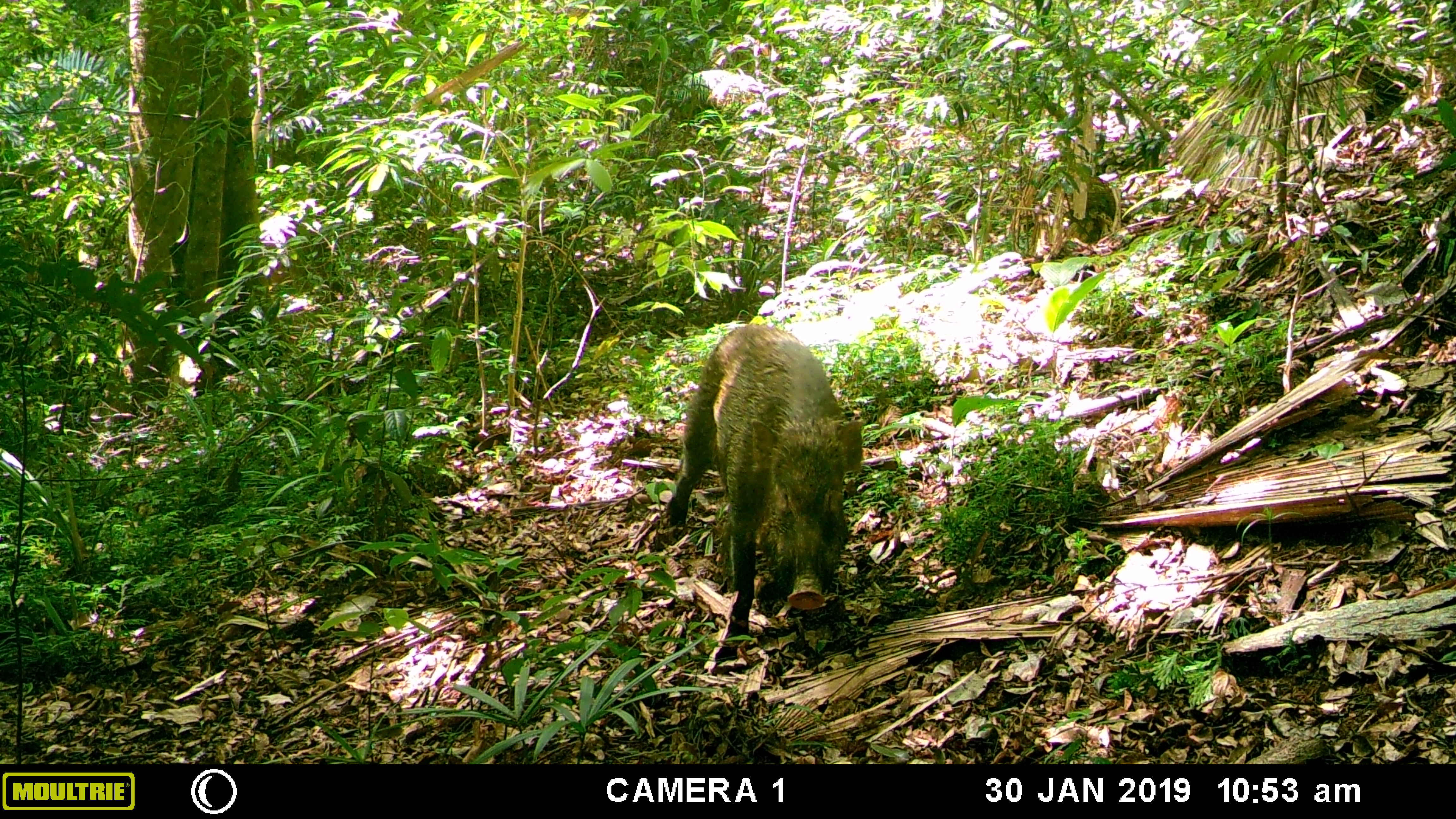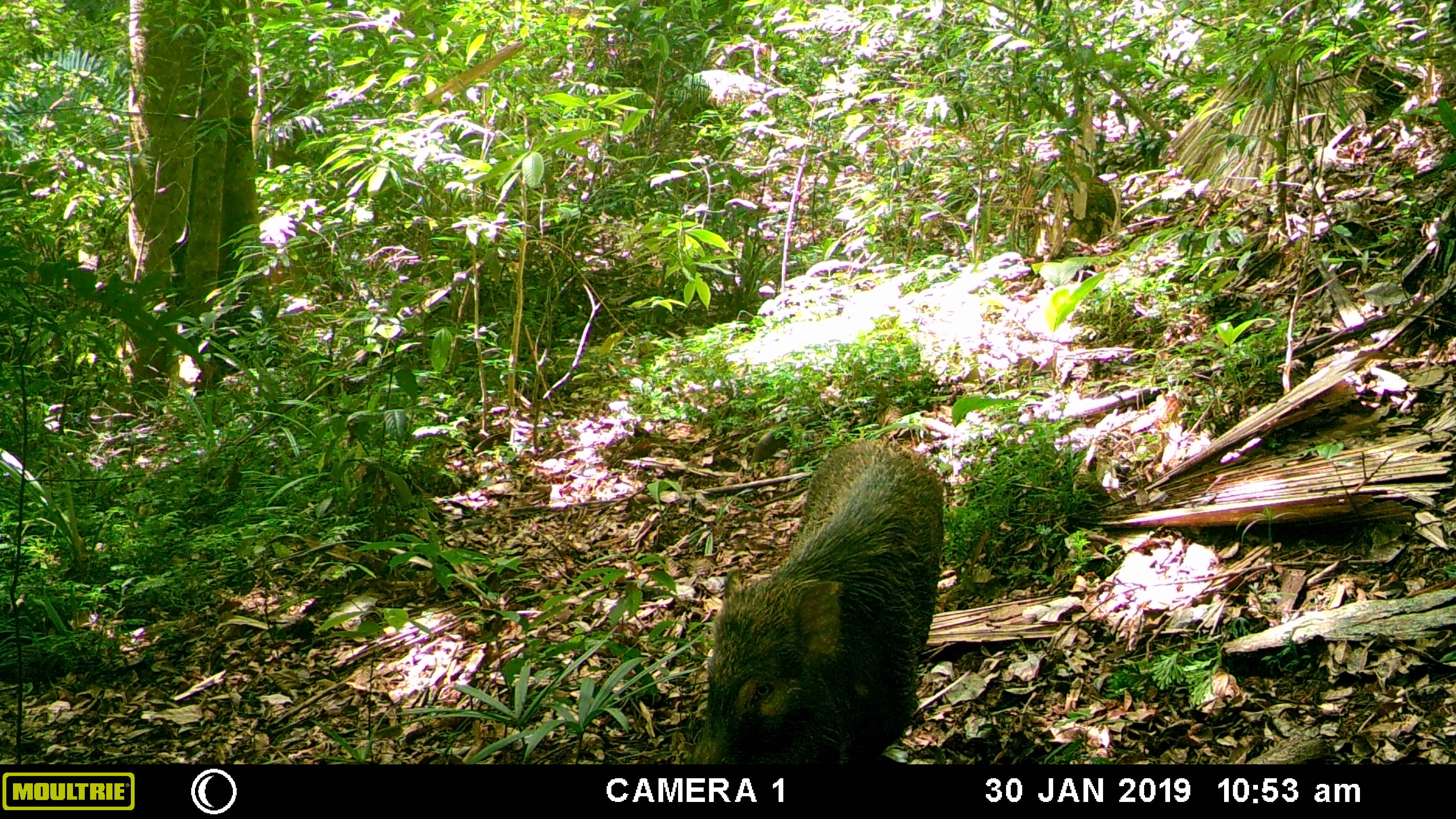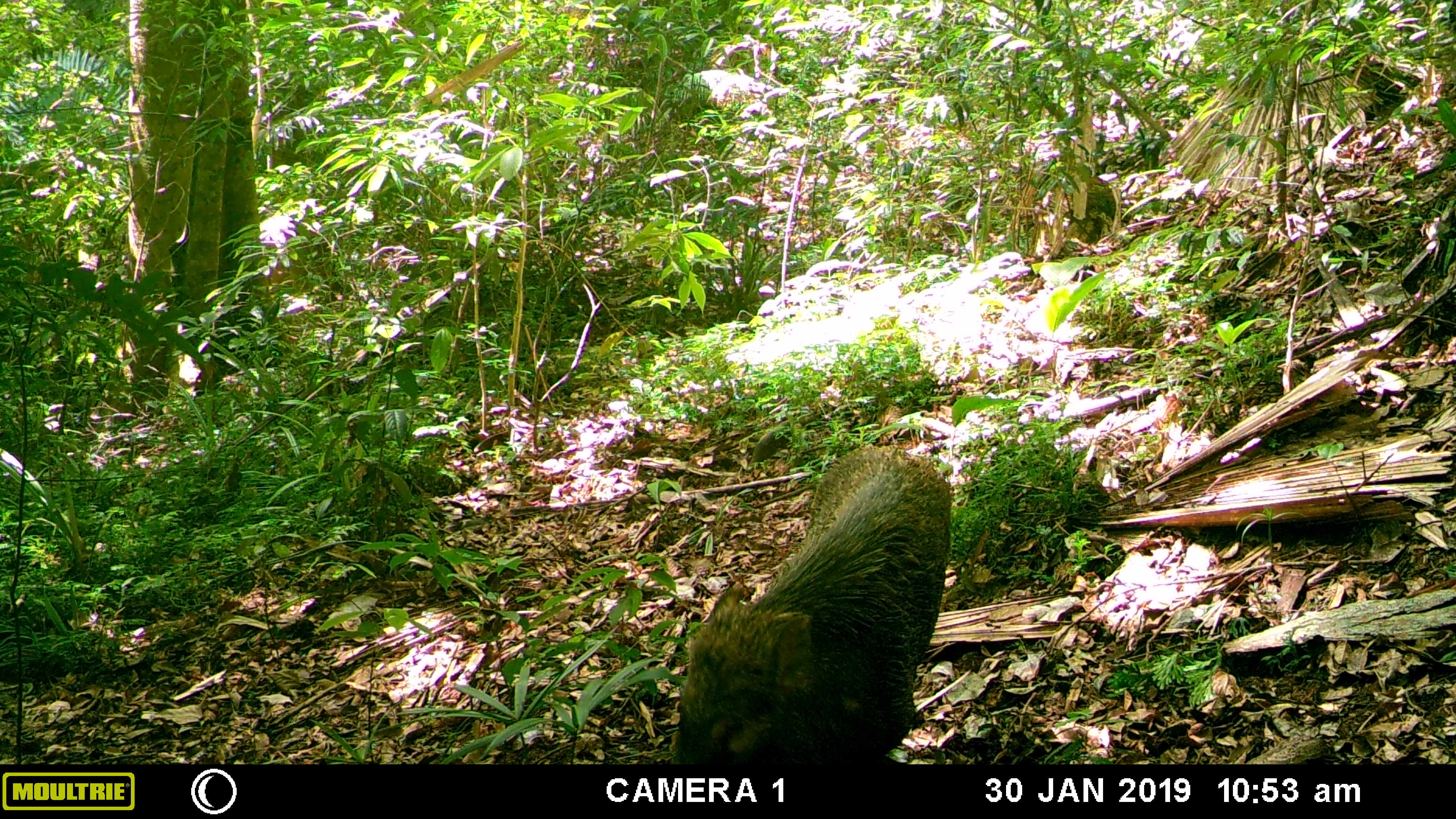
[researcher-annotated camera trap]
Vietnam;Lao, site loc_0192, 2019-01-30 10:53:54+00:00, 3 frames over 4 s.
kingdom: Animalia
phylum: Chordata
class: Mammalia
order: Artiodactyla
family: Suidae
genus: Sus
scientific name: Sus scrofa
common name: eurasian wild pig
Eurasian wild pig (Sus scrofa). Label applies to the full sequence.